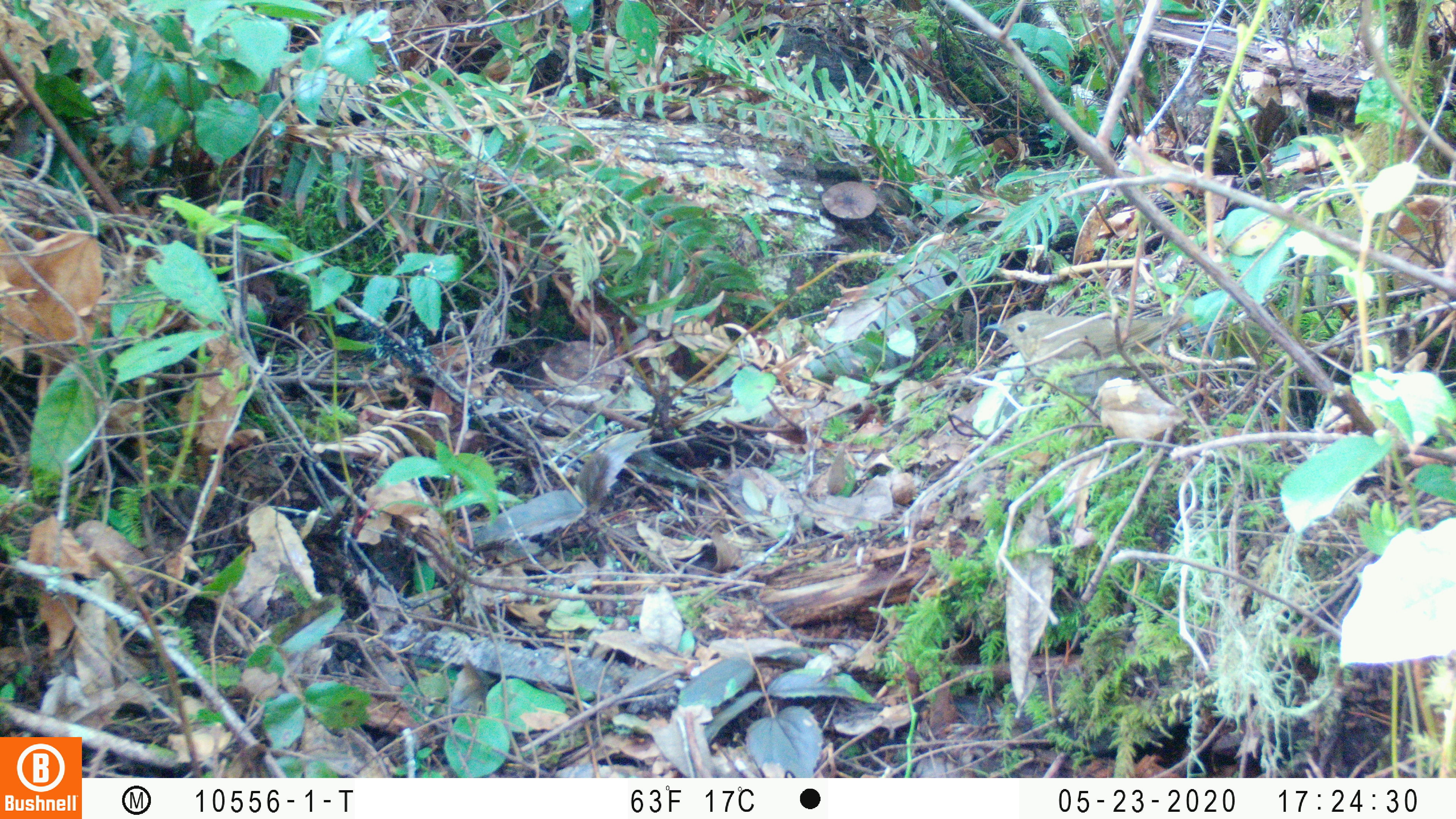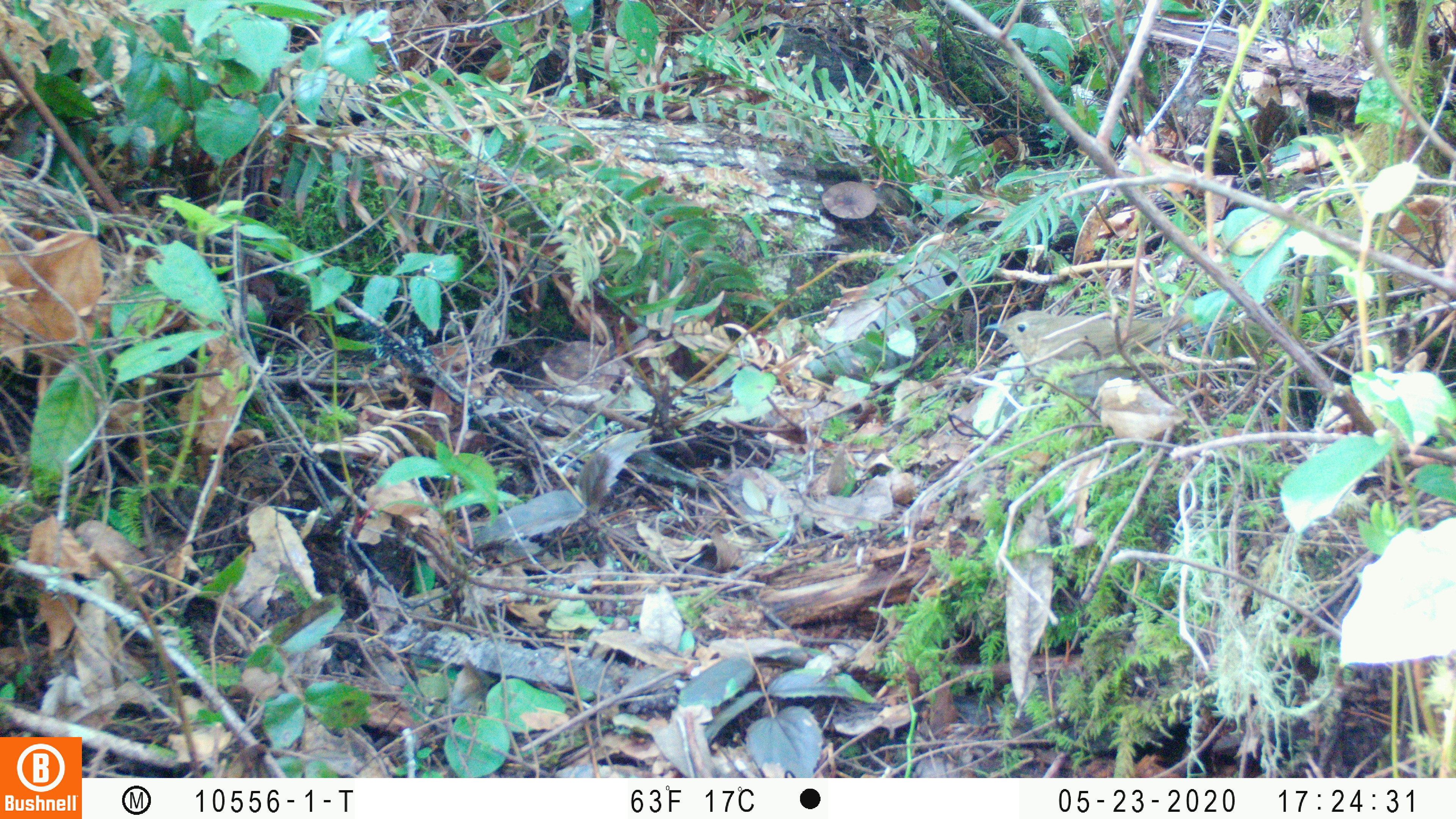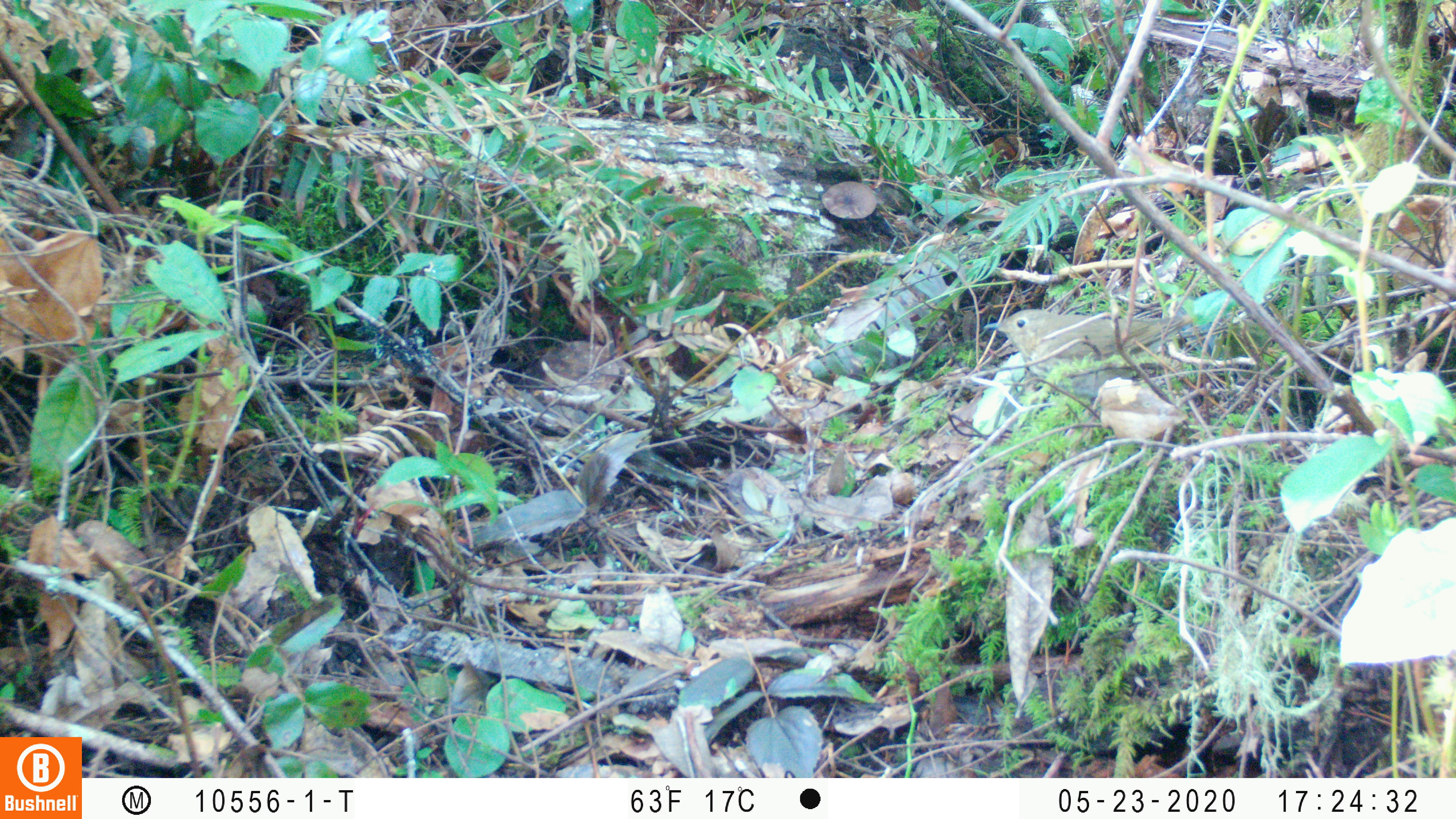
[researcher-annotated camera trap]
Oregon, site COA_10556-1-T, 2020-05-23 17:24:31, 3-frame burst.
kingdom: Animalia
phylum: Chordata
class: Aves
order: Passeriformes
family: Turdidae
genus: Catharus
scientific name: Catharus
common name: brown thrushes and nightingale-thrushes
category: catharus species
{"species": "catharus species (brown thrushes and nightingale-thrushes) (Catharus)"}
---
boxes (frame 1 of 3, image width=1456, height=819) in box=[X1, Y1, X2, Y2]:
catharus species: box=[981, 304, 1195, 389]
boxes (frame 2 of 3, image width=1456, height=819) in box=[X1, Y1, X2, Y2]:
catharus species: box=[981, 304, 1194, 385]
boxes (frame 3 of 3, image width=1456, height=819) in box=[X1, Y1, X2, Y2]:
catharus species: box=[978, 300, 1201, 389]